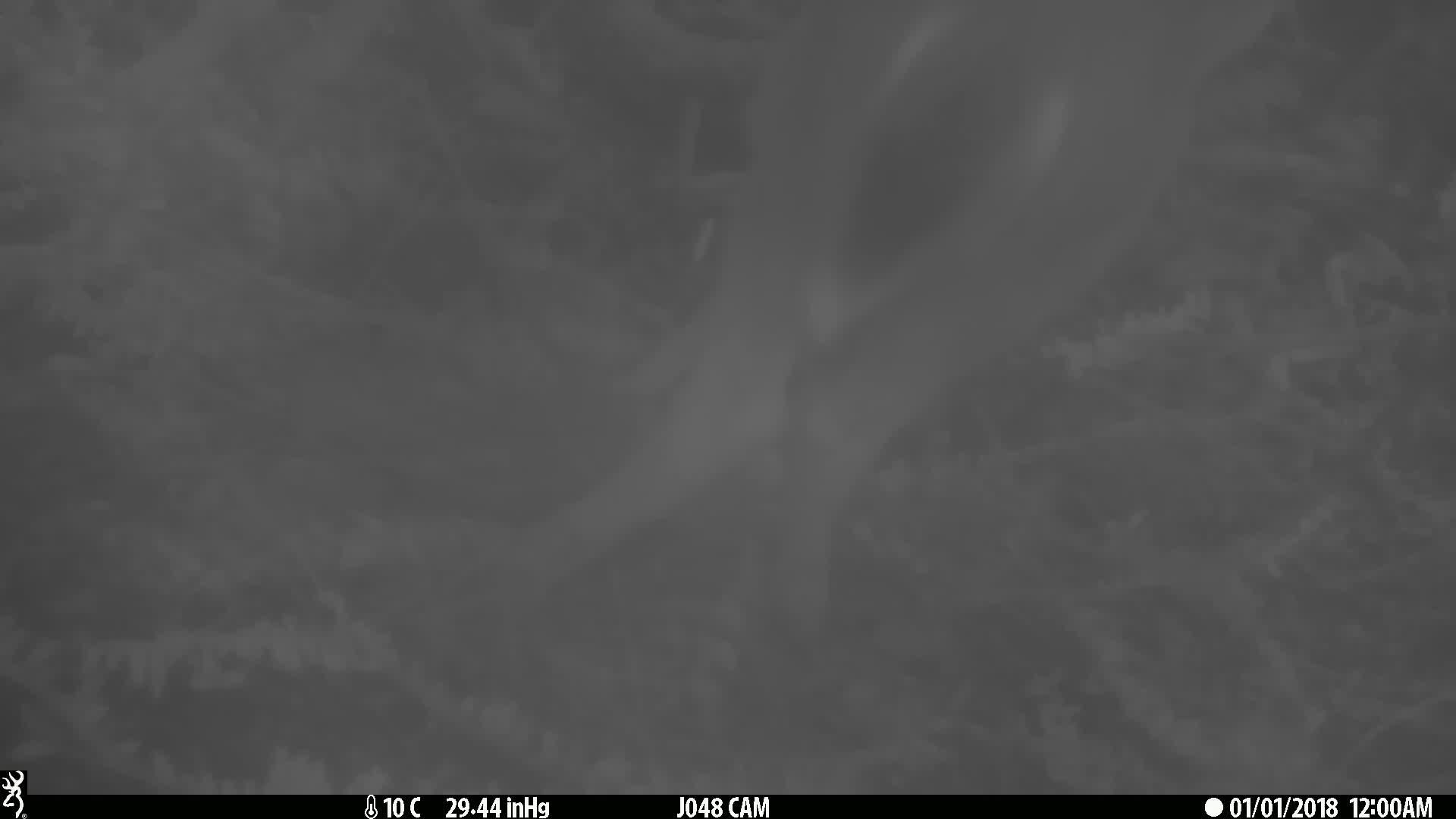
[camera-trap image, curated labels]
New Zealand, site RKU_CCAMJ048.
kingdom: Animalia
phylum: Chordata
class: Mammalia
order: Artiodactyla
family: Cervidae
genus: Odocoileus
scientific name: Odocoileus virginianus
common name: white-tailed deer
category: white tailed deer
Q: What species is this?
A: White tailed deer (white-tailed deer) (Odocoileus virginianus).